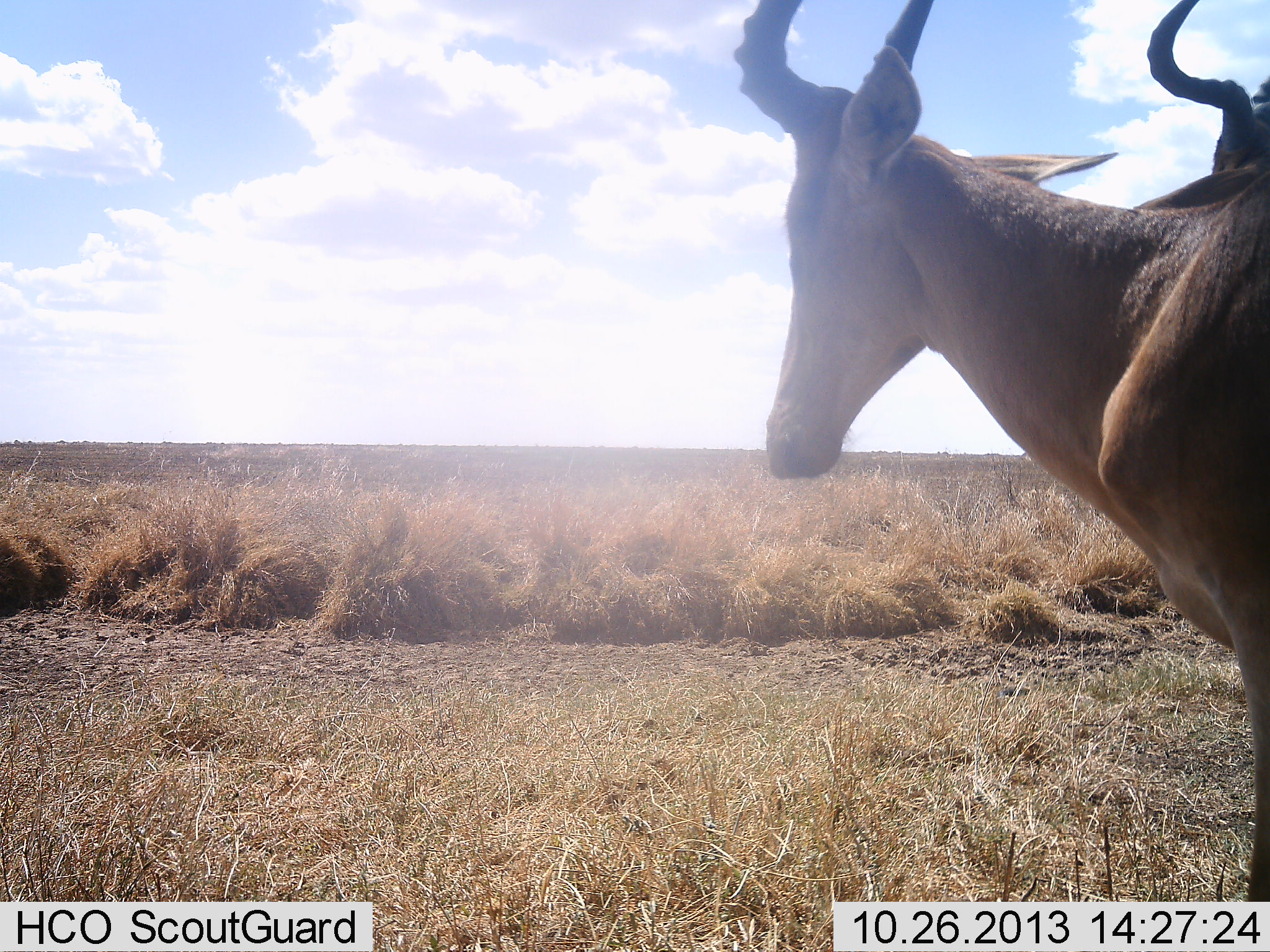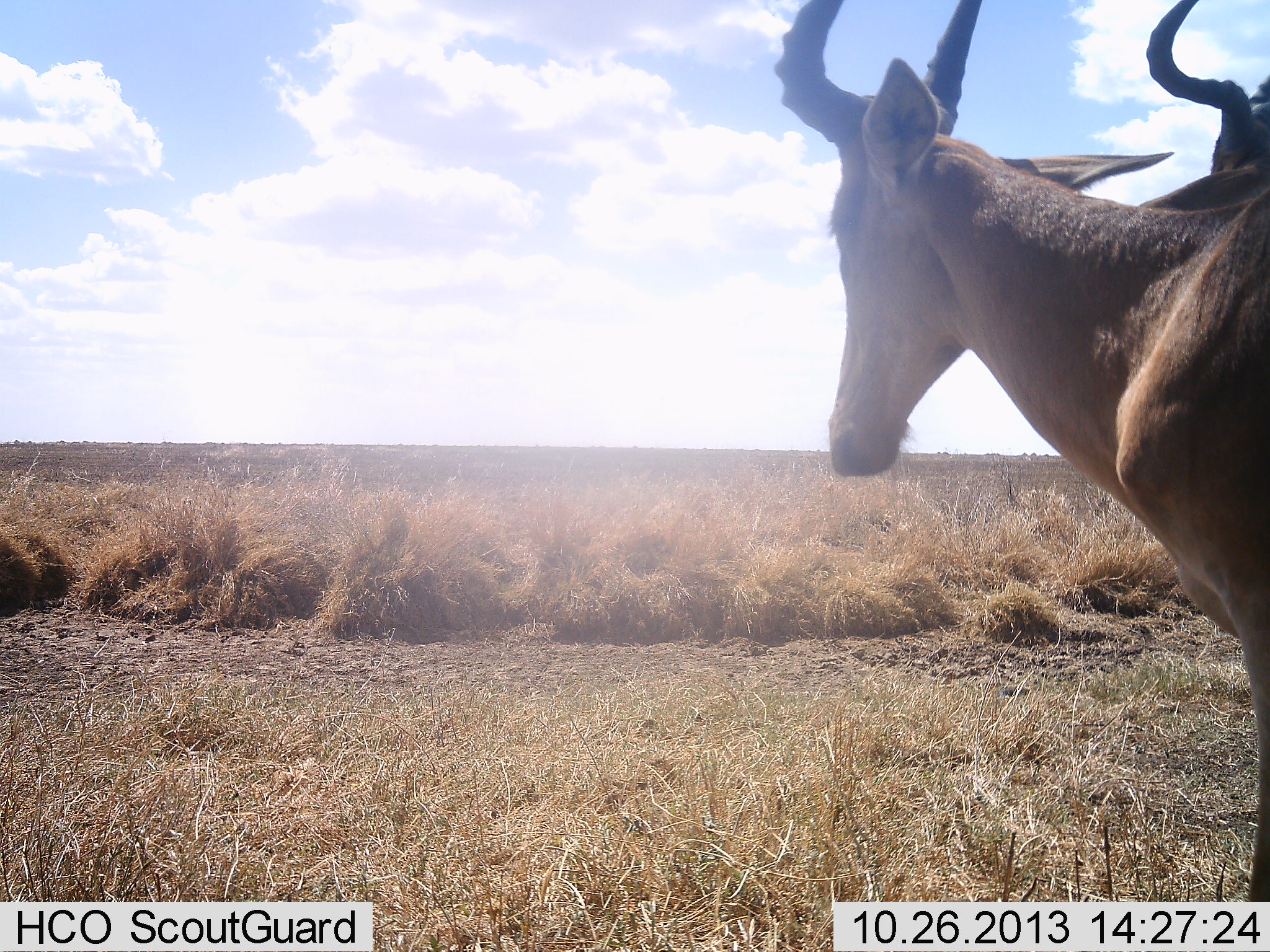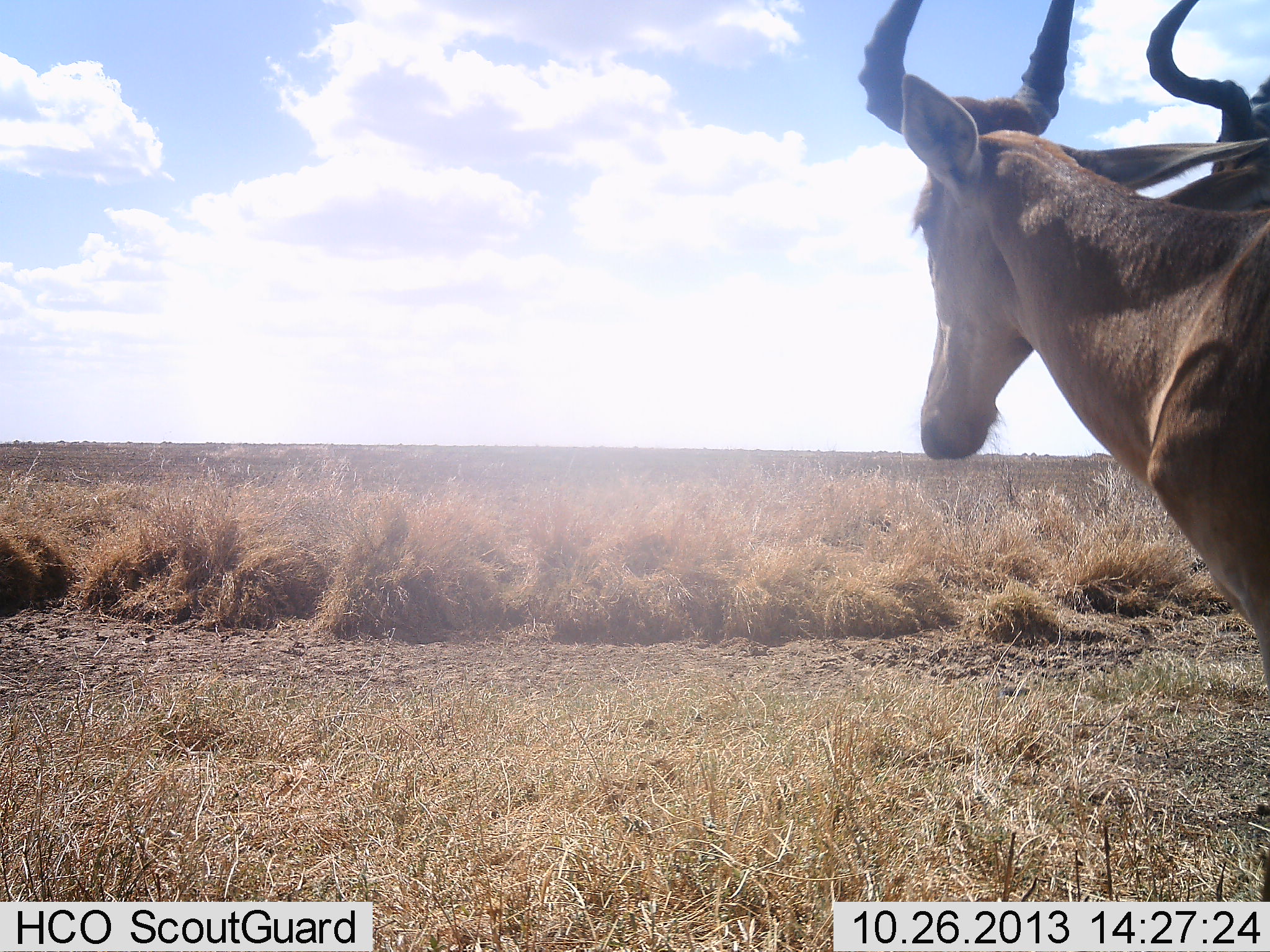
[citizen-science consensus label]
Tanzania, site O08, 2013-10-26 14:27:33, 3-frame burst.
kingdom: Animalia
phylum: Chordata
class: Mammalia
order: Artiodactyla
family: Bovidae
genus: Alcelaphus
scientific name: Alcelaphus buselaphus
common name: hartebeest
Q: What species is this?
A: Hartebeest (Alcelaphus buselaphus).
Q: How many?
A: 2.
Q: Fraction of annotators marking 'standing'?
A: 94%.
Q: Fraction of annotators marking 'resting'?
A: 3%.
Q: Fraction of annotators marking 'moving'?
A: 6%.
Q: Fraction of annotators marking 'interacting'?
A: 0%.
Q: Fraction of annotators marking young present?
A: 0%.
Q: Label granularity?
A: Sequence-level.